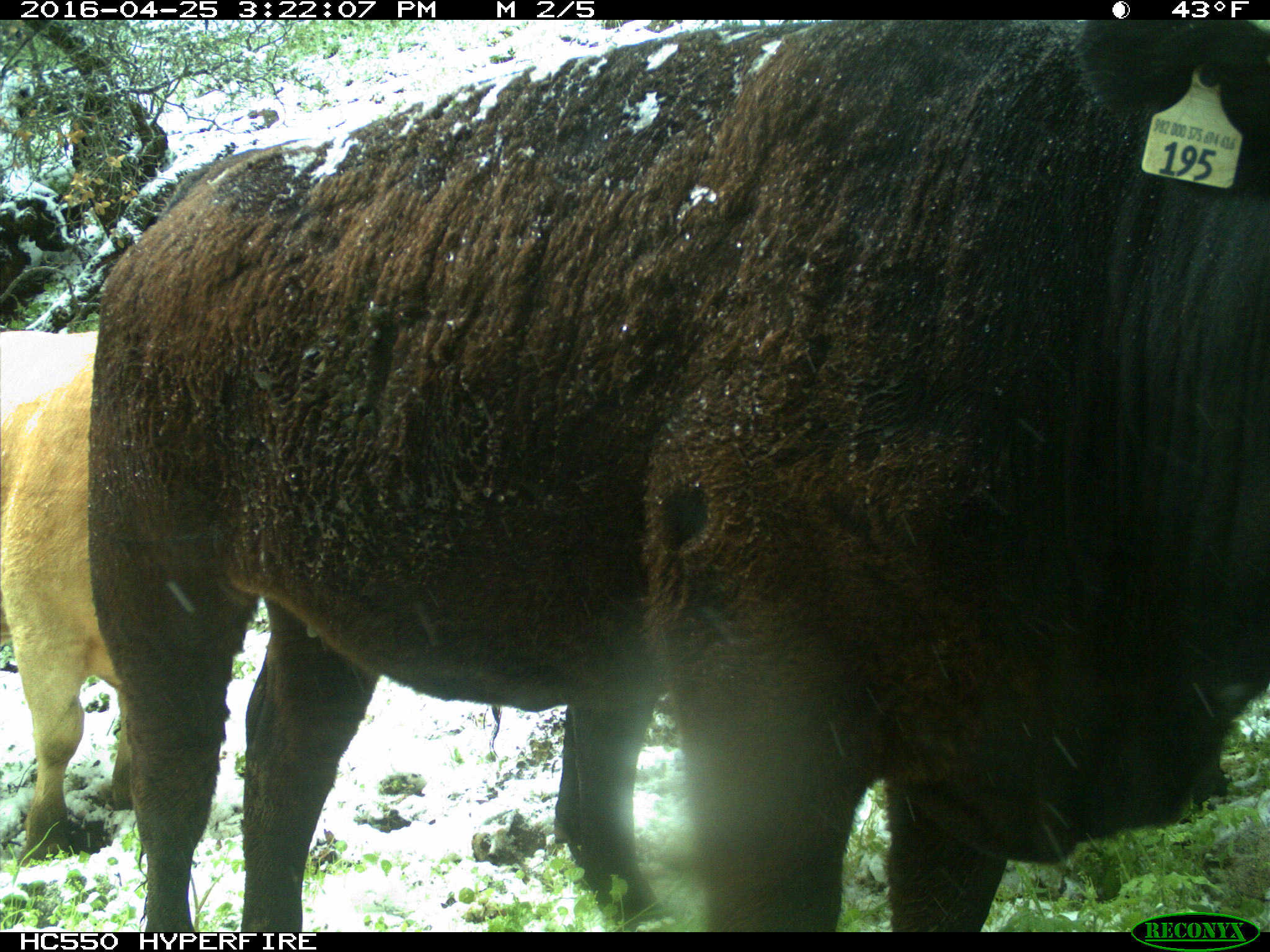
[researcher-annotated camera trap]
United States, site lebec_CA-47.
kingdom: Animalia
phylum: Chordata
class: Mammalia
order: Artiodactyla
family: Bovidae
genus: Bos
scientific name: Bos taurus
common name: domestic cow